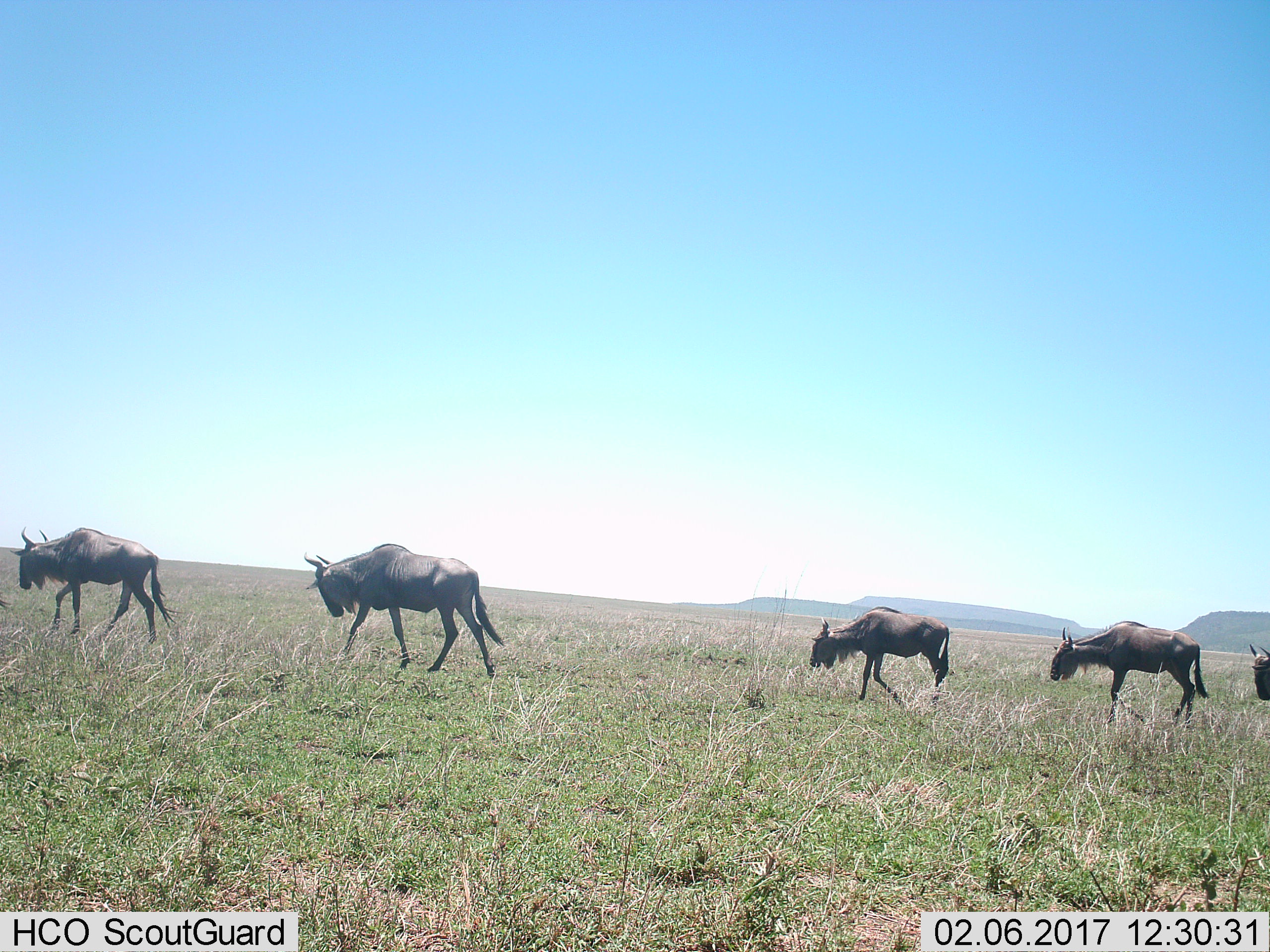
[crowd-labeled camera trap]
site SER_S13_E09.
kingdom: Animalia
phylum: Chordata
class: Mammalia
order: Artiodactyla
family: Bovidae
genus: Connochaetes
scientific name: Connochaetes taurinus taurinus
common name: blue wildebeest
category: wildebeestblue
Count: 5.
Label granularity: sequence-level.